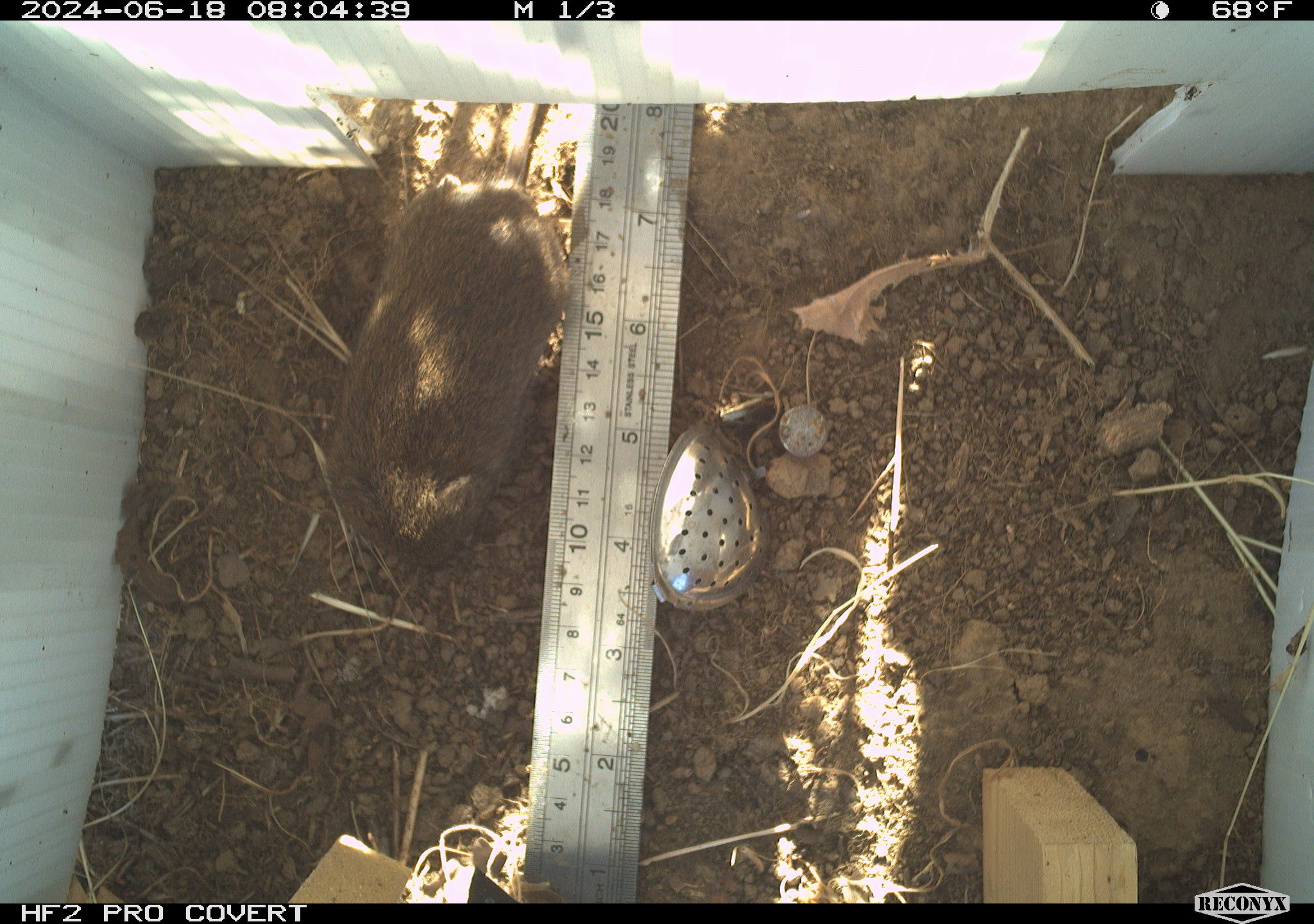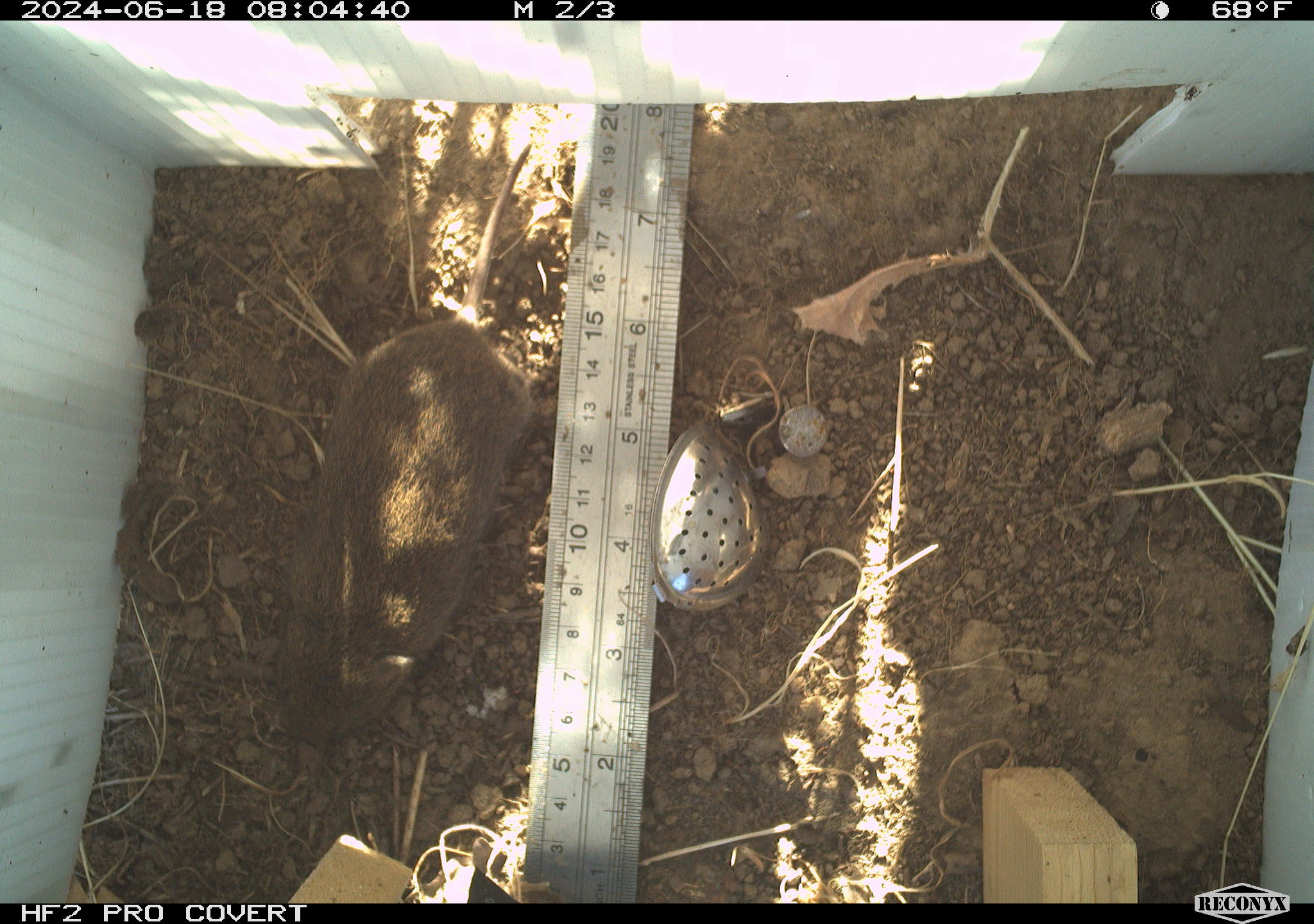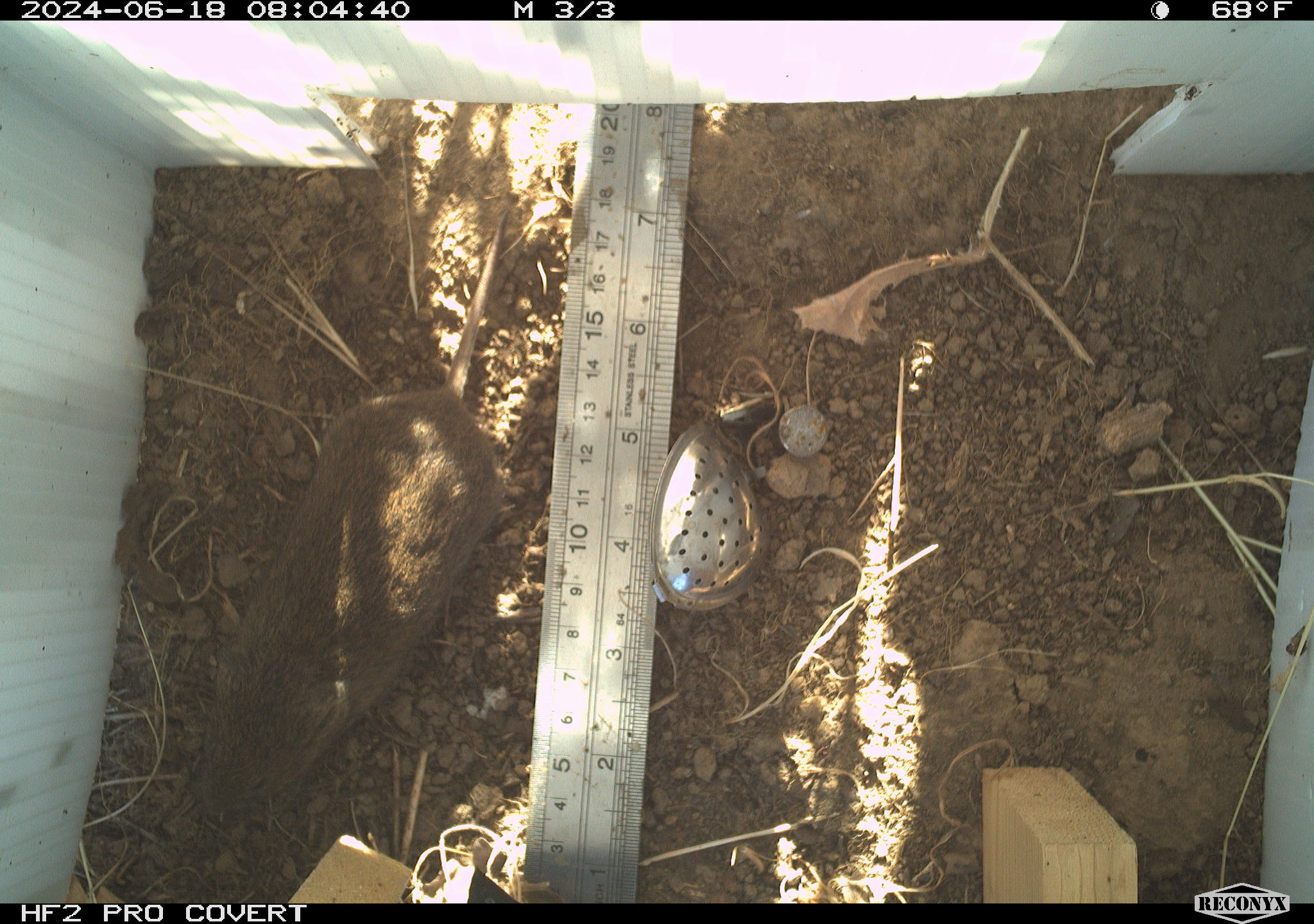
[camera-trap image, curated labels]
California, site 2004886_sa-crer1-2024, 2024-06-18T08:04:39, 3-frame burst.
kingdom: Animalia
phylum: Chordata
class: Mammalia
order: Rodentia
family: Cricetidae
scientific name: Arvicolinae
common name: voles, lemmings, and muskrats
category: arvicolinae subfamily